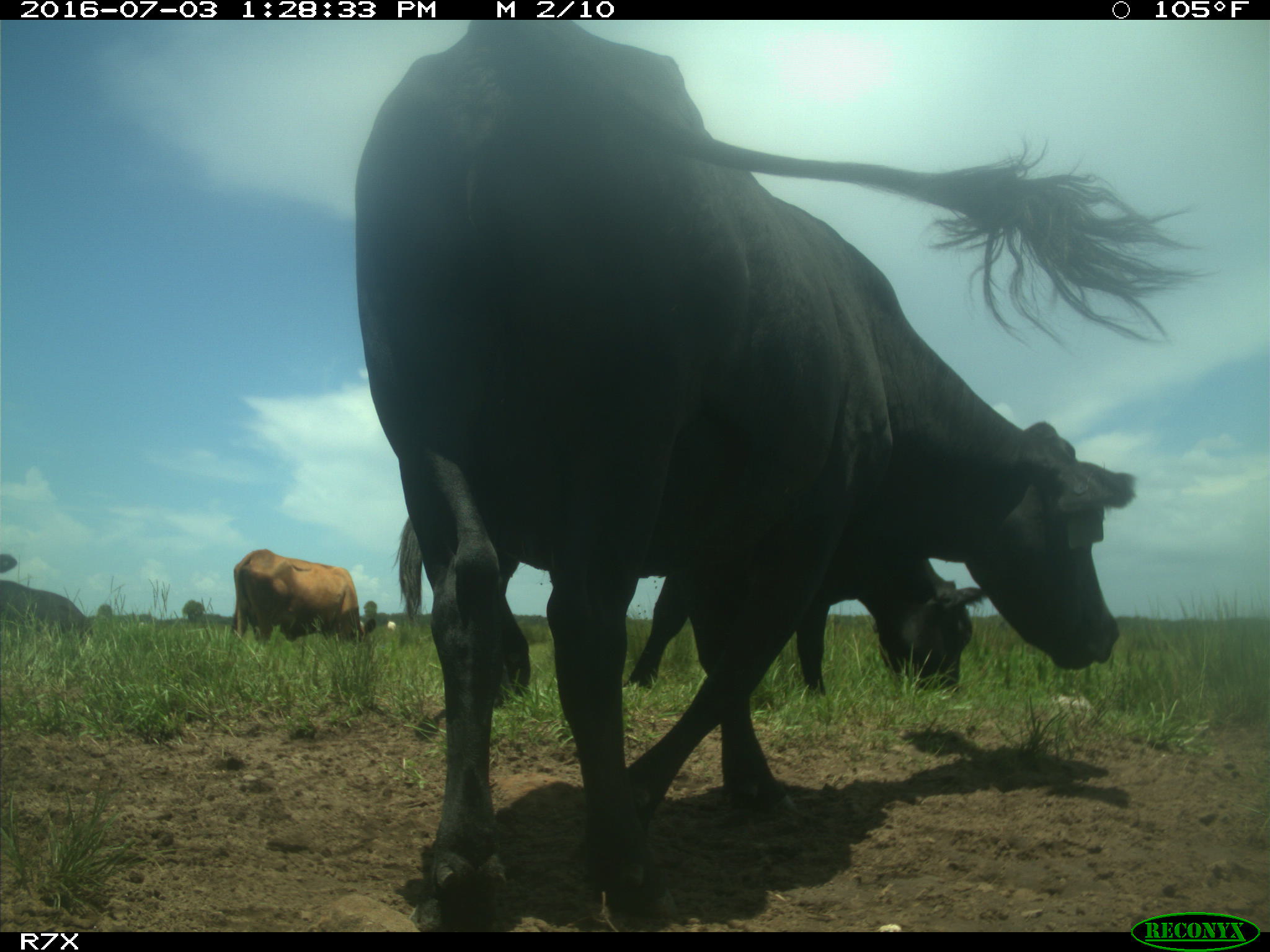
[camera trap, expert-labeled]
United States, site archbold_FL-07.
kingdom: Animalia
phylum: Chordata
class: Mammalia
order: Artiodactyla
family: Bovidae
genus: Bos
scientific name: Bos taurus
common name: domestic cow